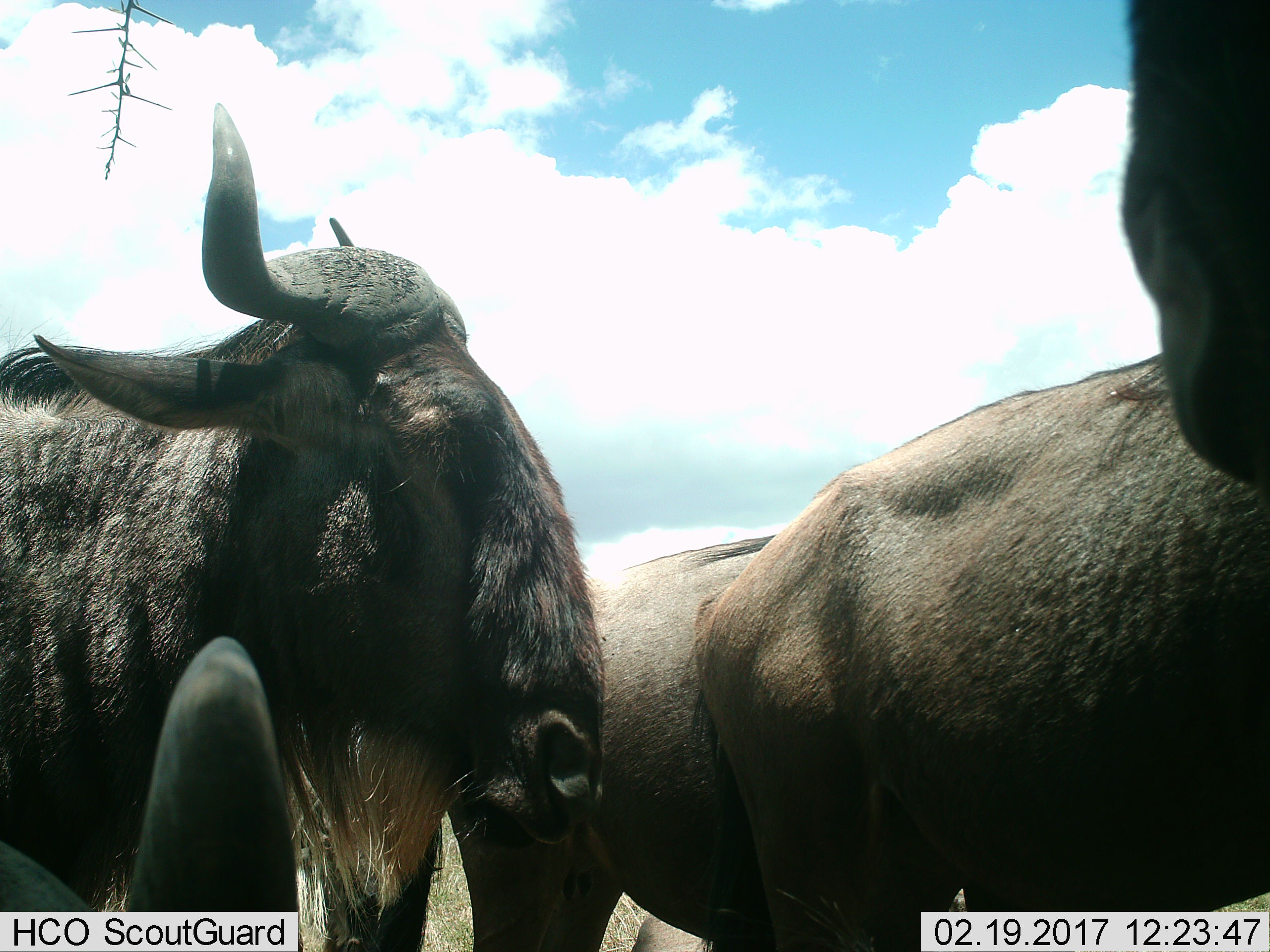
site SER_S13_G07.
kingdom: Animalia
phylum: Chordata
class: Mammalia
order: Artiodactyla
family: Bovidae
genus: Connochaetes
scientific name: Connochaetes taurinus taurinus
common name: blue wildebeest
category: wildebeestblue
Wildebeestblue (blue wildebeest) (Connochaetes taurinus taurinus), count 3. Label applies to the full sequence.